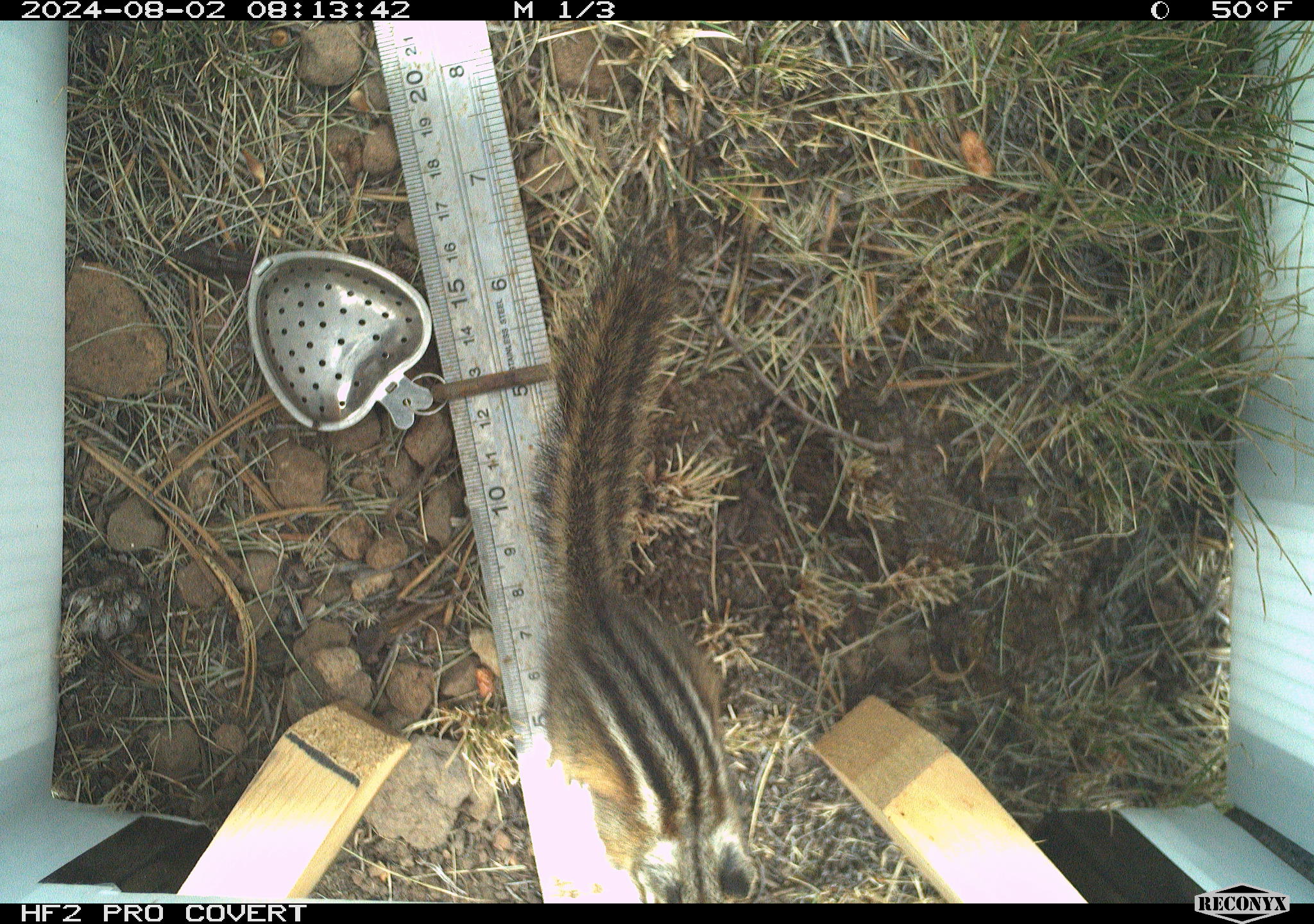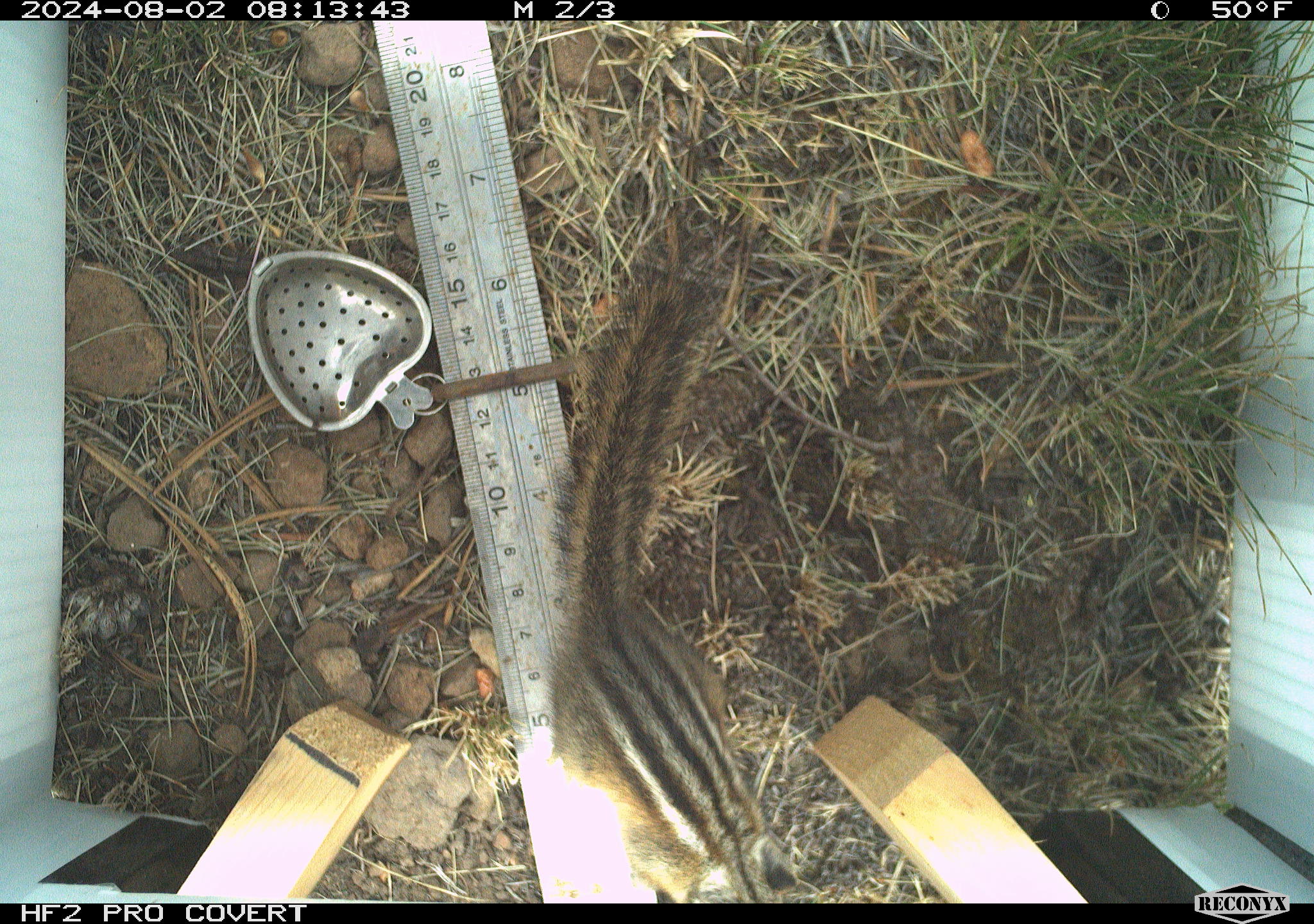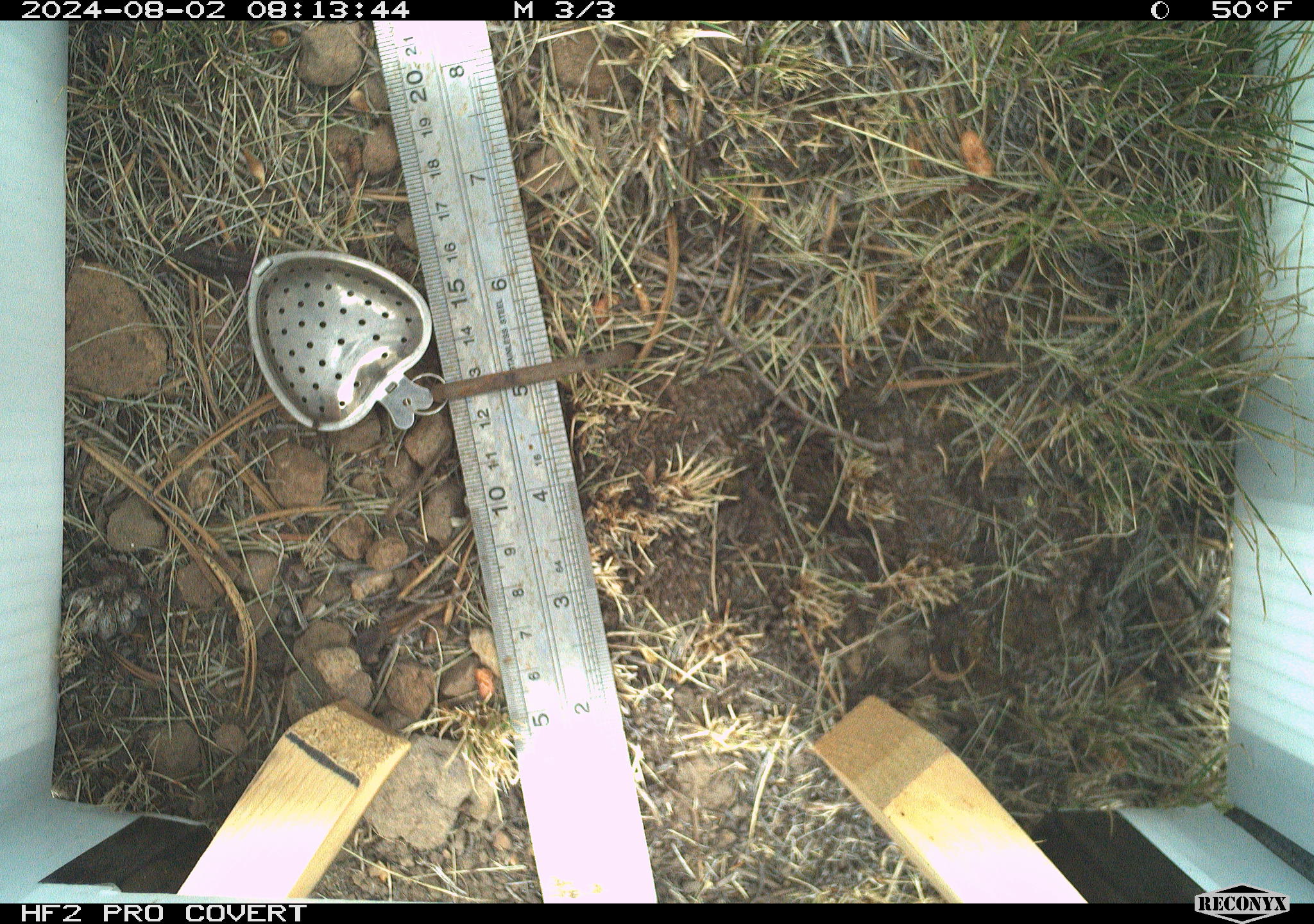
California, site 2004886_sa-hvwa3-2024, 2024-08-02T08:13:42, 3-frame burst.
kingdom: Animalia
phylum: Chordata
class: Mammalia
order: Rodentia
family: Sciuridae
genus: Neotamias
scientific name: Neotamias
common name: western chipmunks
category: neotamias species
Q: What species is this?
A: Neotamias species (western chipmunks) (Neotamias).